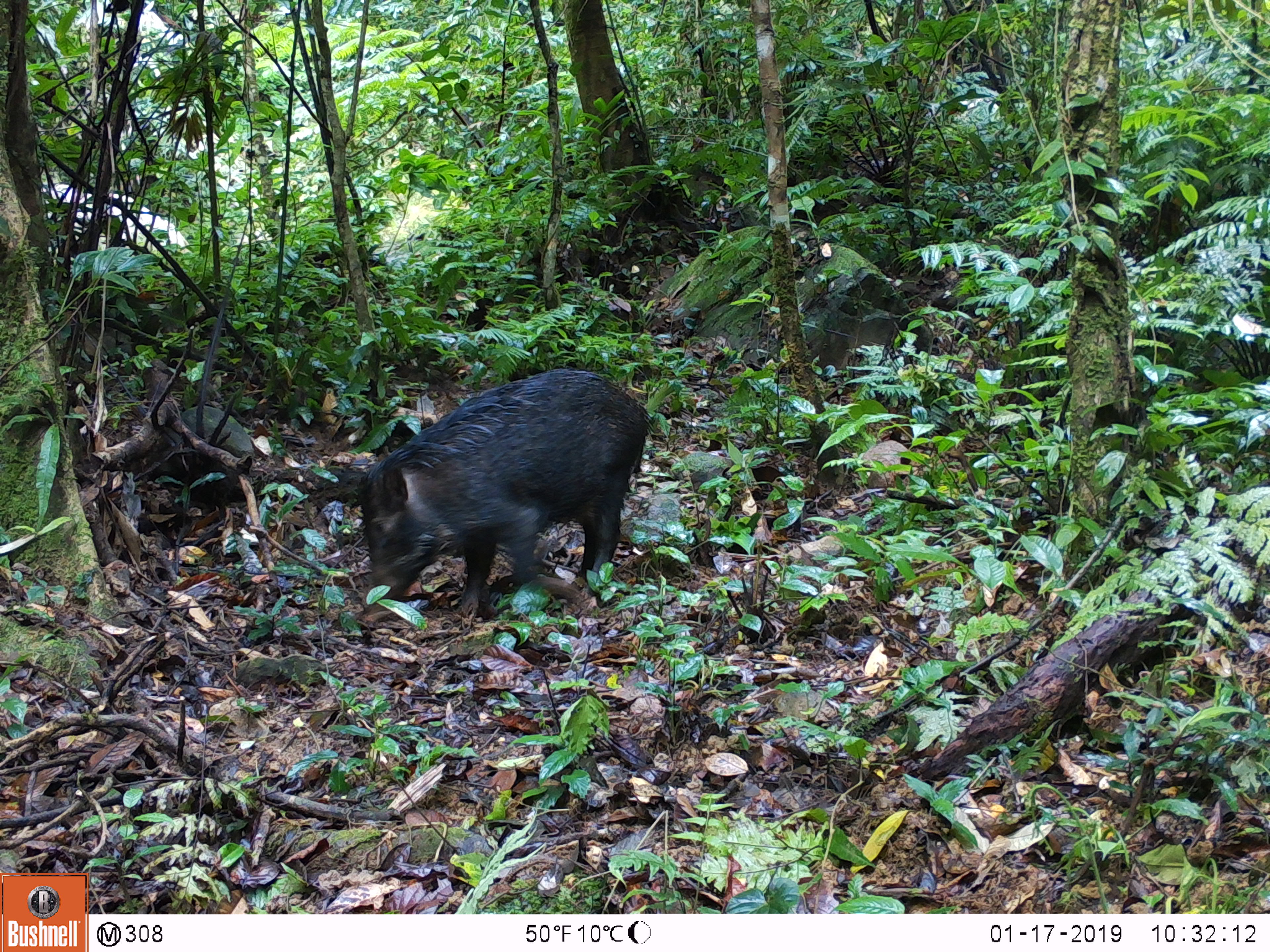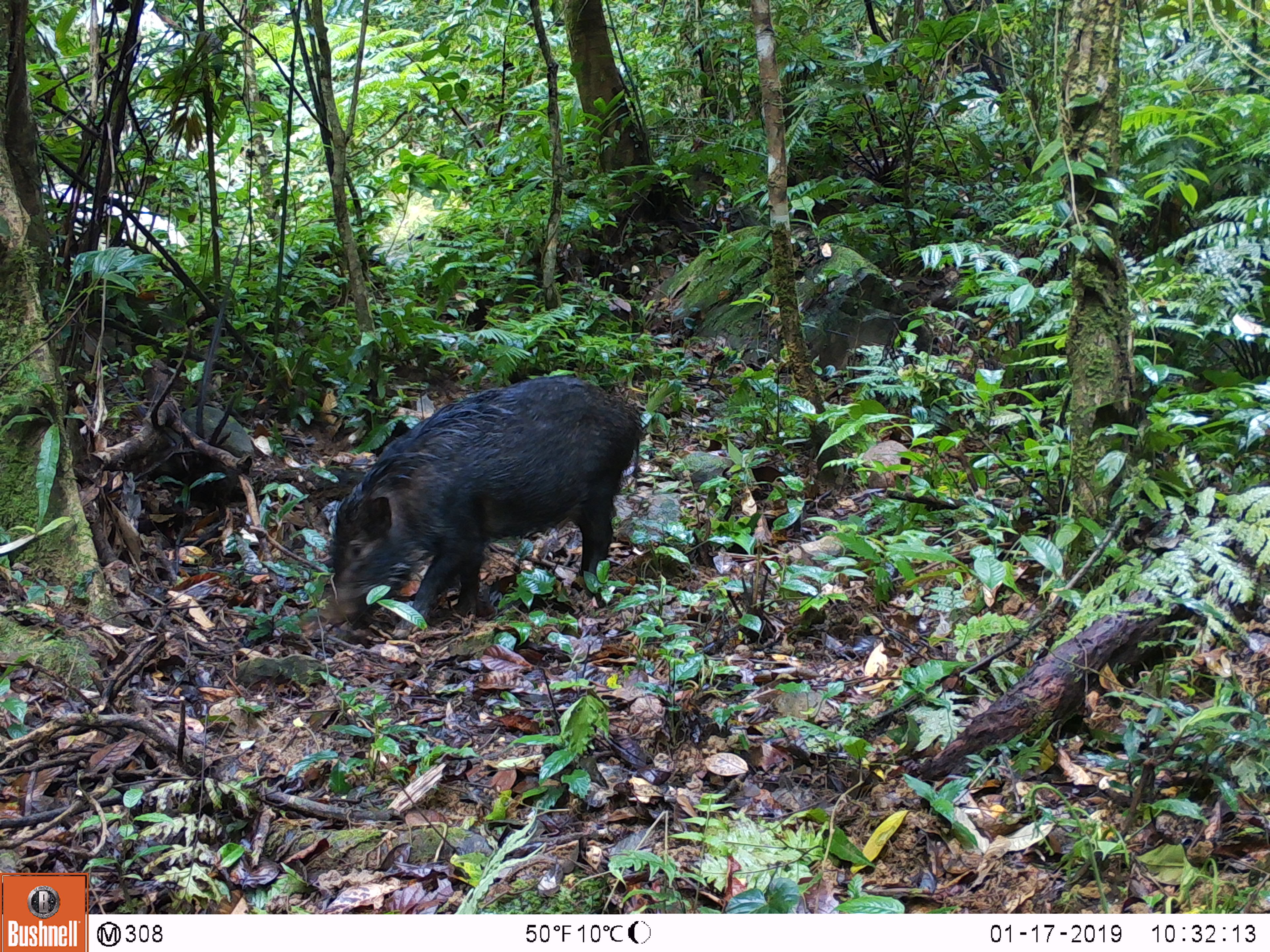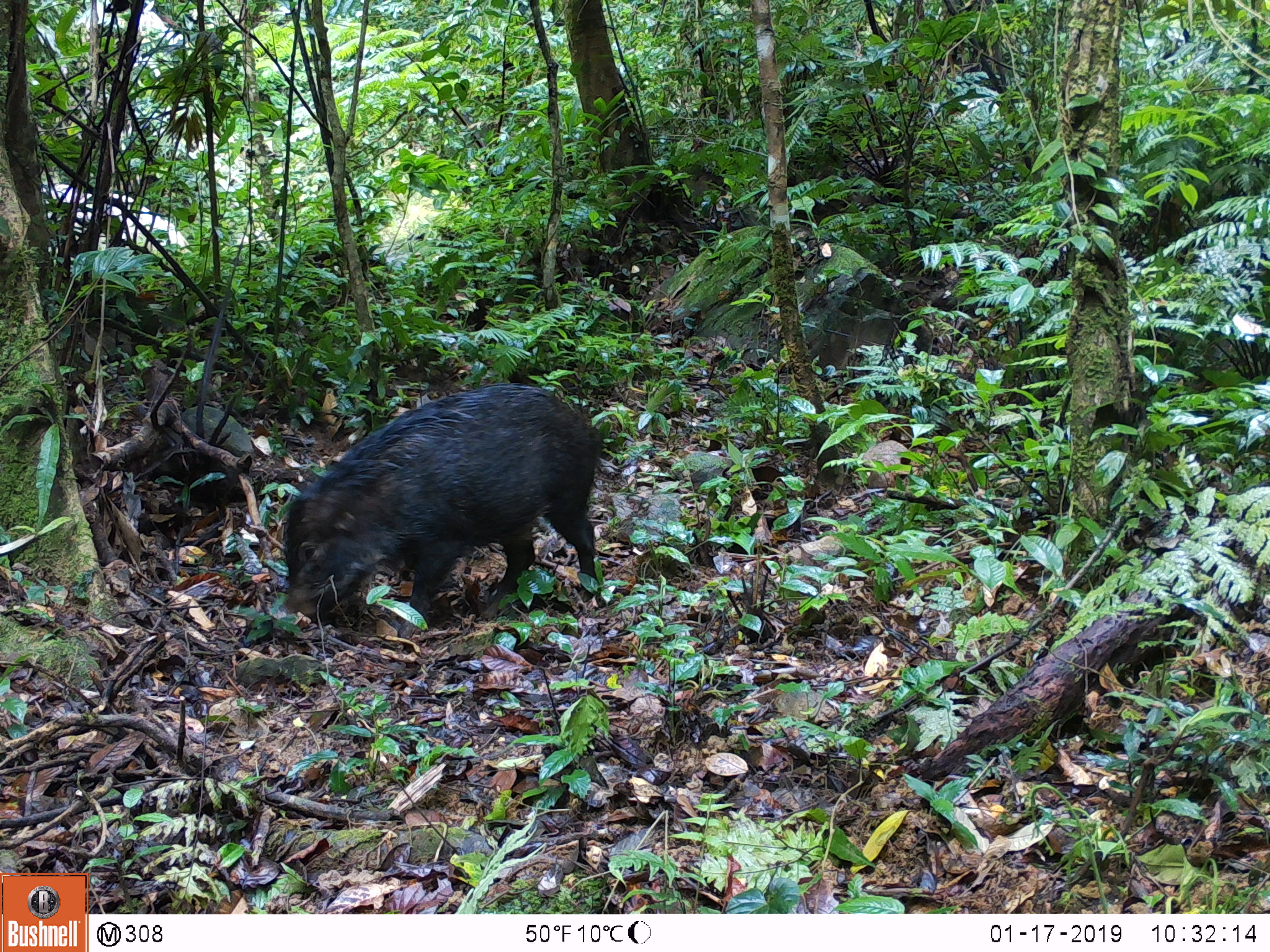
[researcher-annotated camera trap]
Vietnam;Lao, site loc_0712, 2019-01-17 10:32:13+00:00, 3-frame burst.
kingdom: Animalia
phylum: Chordata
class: Mammalia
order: Artiodactyla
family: Suidae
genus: Sus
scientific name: Sus scrofa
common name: eurasian wild pig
Eurasian wild pig (Sus scrofa). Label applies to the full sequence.